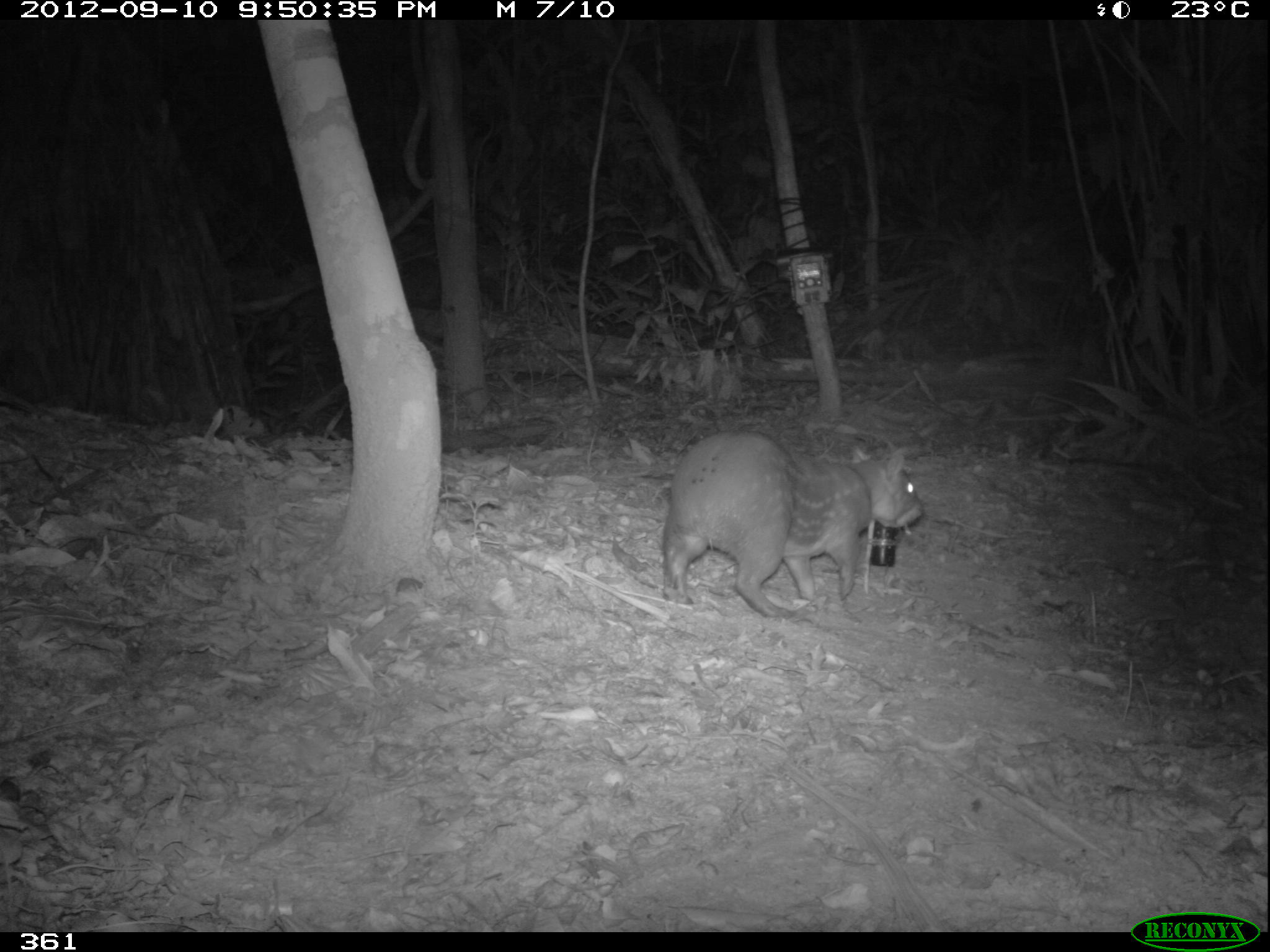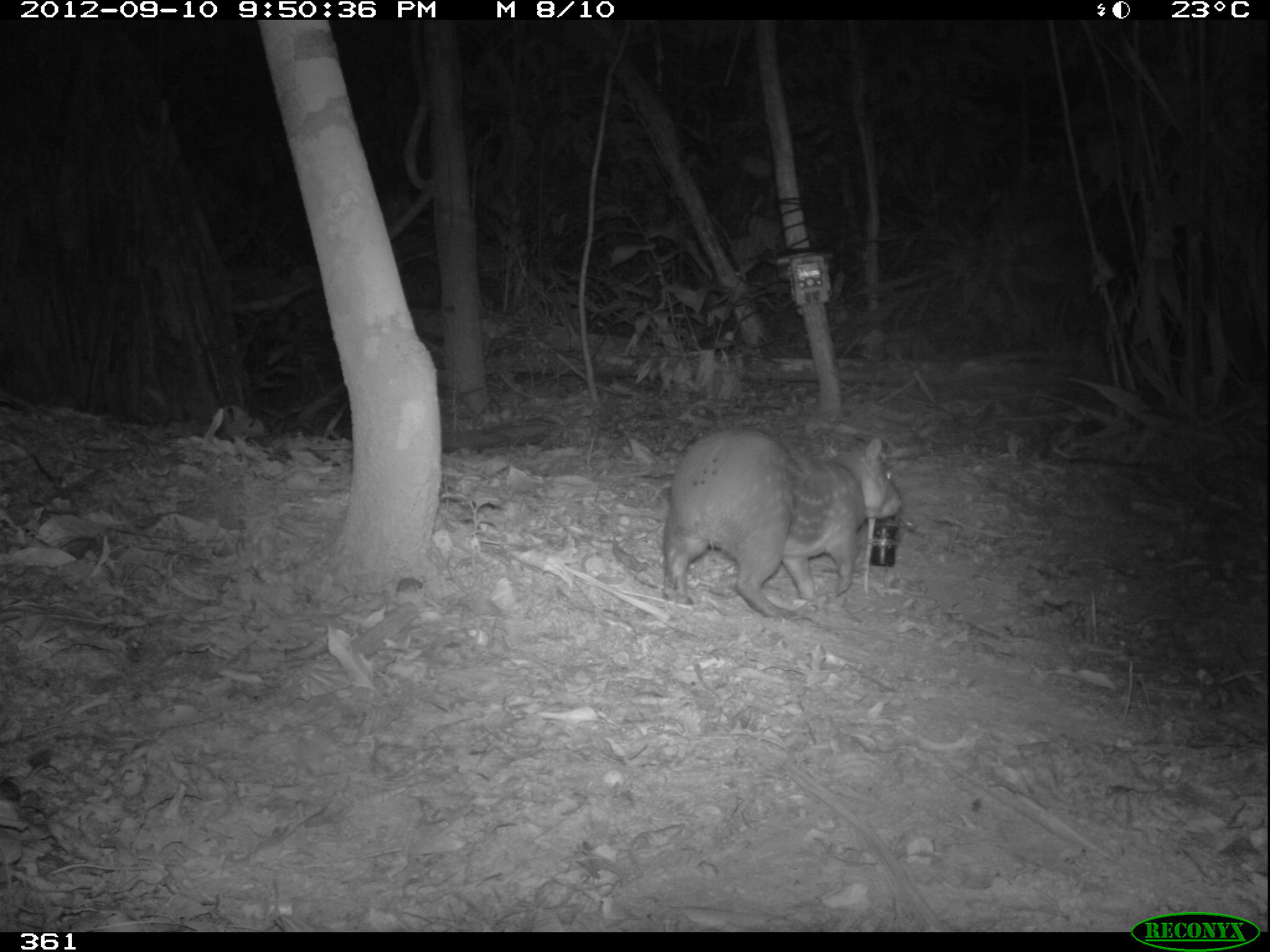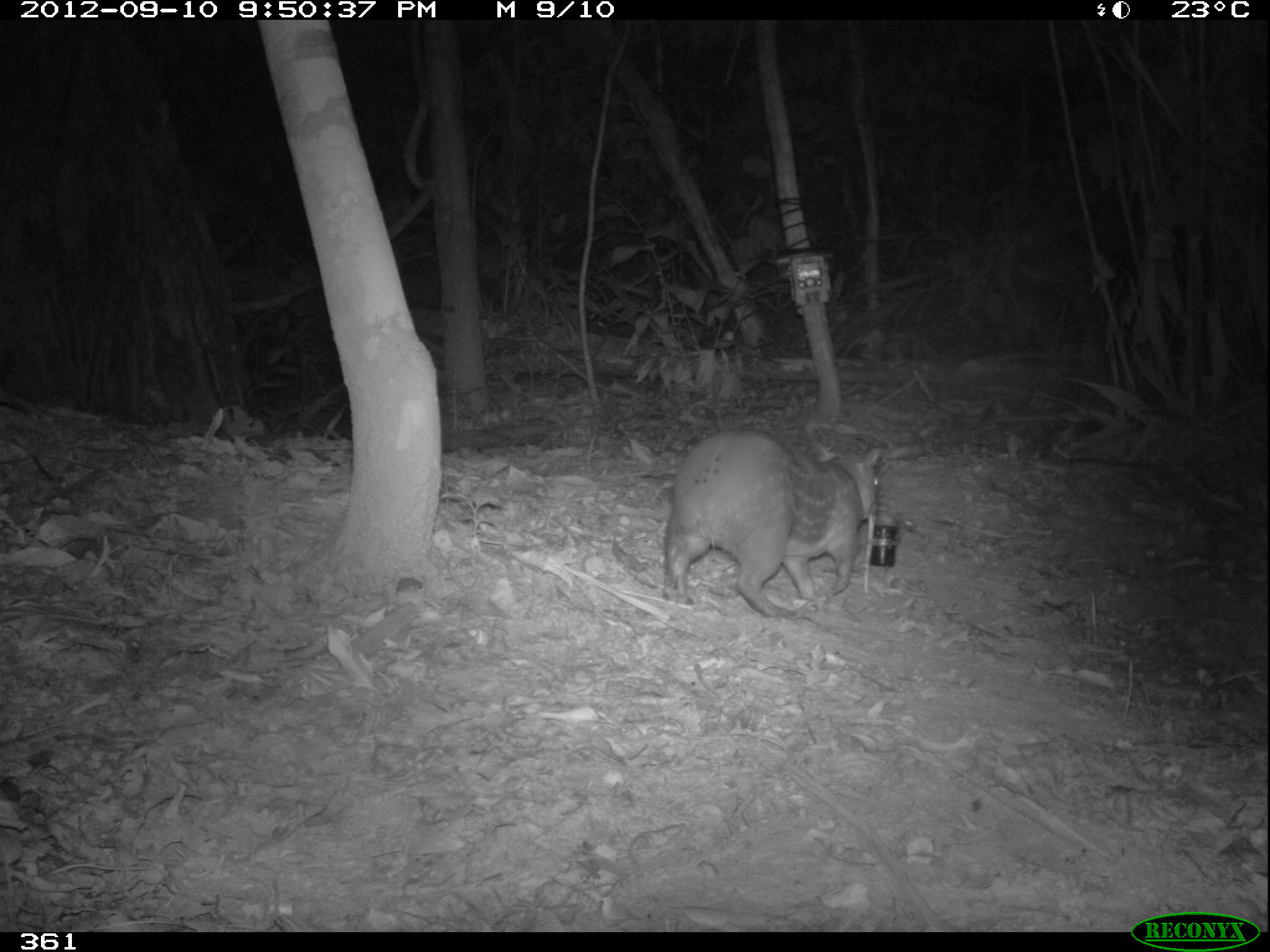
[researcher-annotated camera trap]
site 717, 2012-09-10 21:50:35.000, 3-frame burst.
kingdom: Animalia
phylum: Chordata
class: Mammalia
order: Rodentia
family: Cuniculidae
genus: Cuniculus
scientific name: Cuniculus paca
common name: spotted paca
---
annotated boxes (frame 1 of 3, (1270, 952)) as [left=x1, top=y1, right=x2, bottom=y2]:
cuniculus paca: [left=662, top=403, right=925, bottom=619]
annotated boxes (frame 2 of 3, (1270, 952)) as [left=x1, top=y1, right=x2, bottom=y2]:
cuniculus paca: [left=663, top=424, right=904, bottom=618]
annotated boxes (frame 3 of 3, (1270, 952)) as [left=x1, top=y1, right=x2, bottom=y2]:
cuniculus paca: [left=662, top=411, right=889, bottom=634]